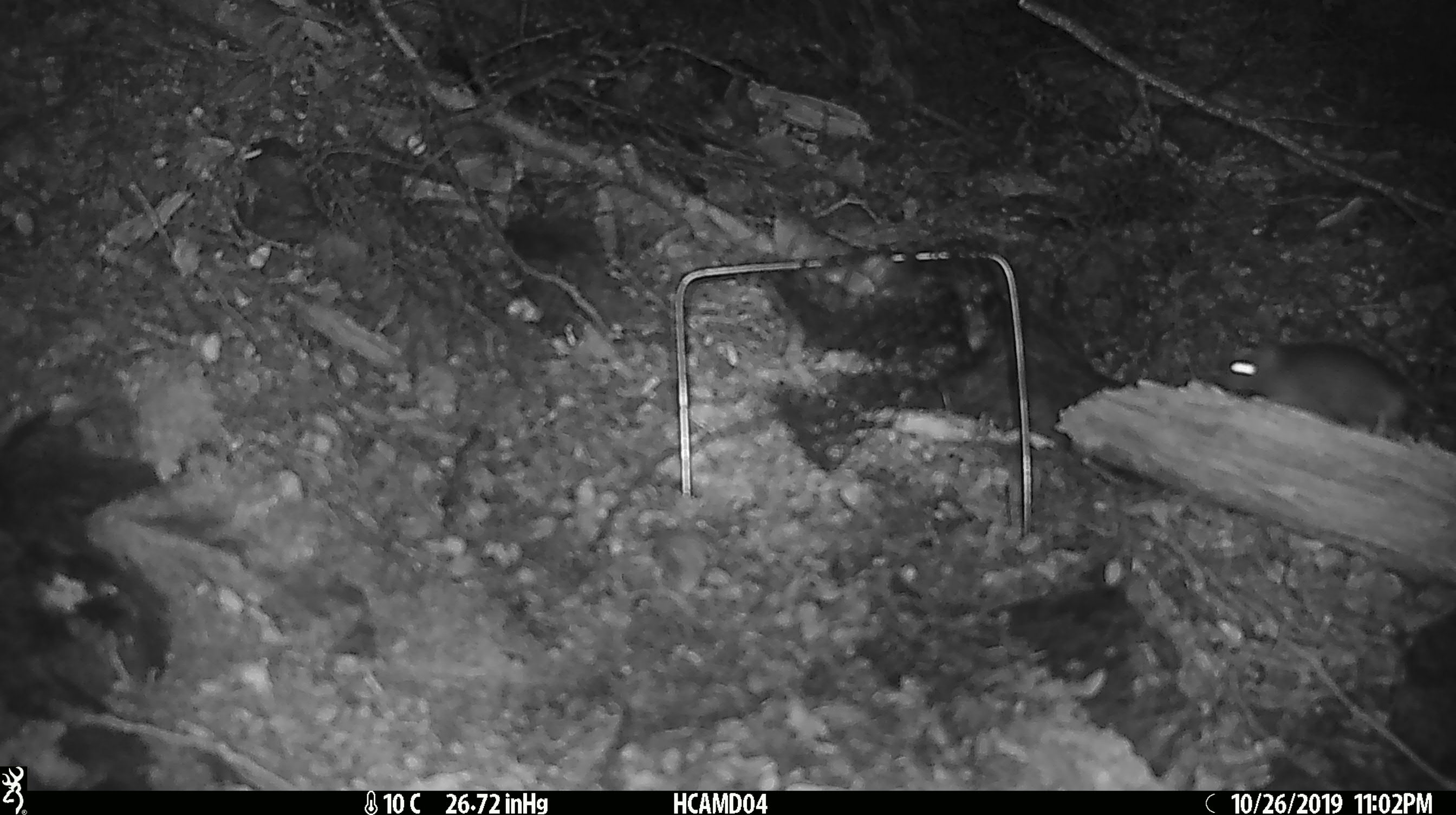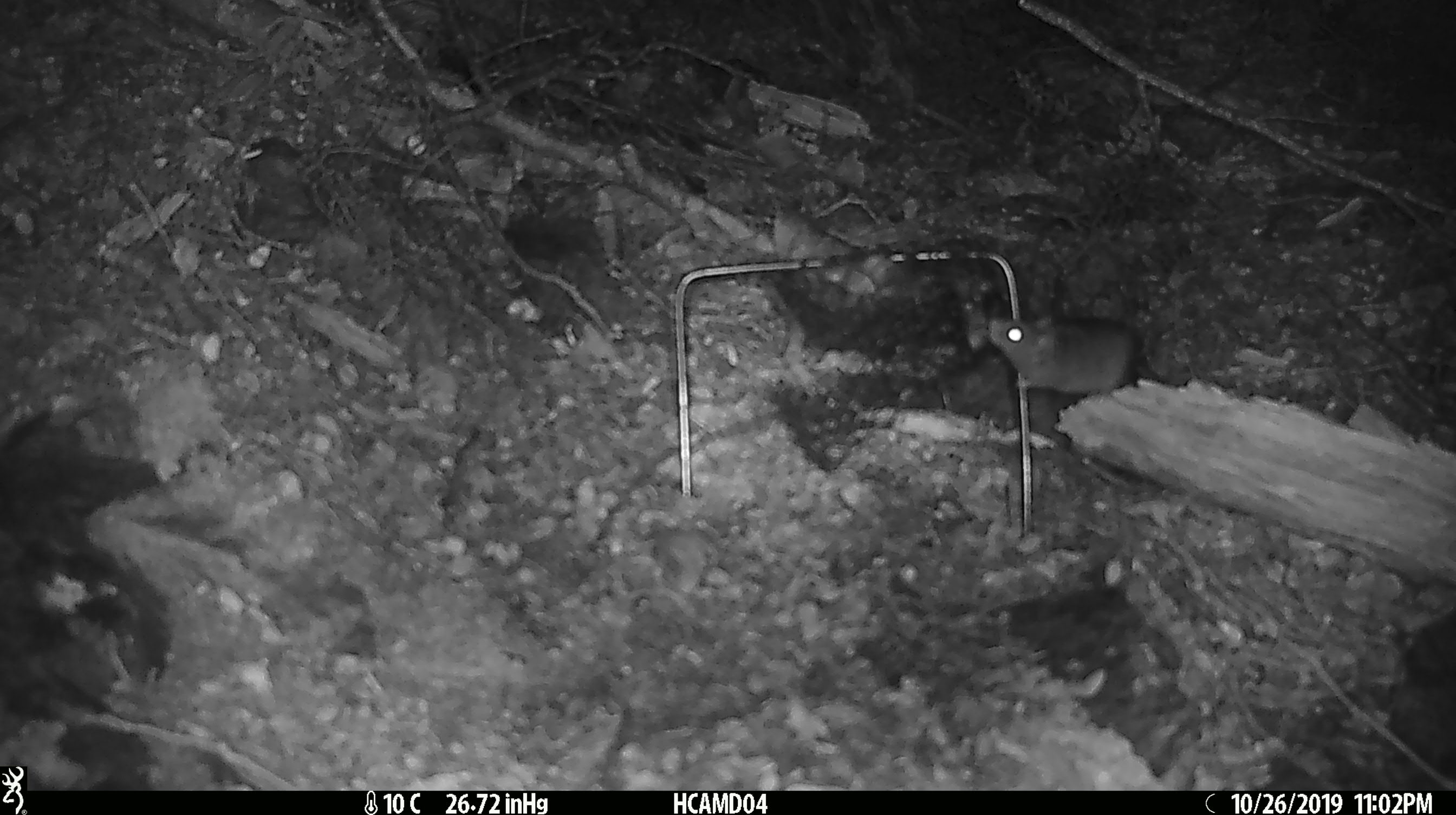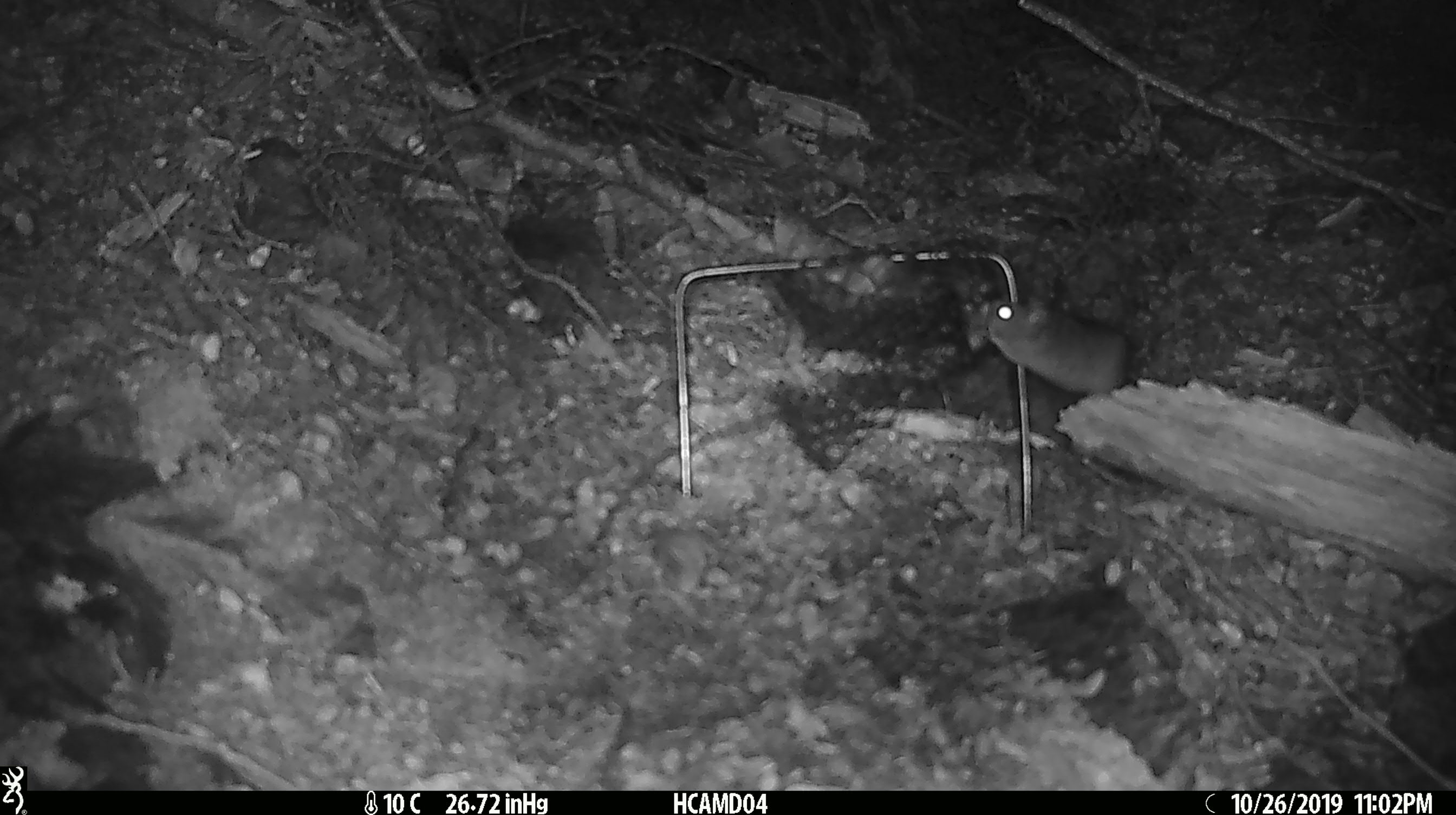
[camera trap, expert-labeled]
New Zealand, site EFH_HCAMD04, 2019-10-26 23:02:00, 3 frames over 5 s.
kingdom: Animalia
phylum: Chordata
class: Mammalia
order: Rodentia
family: Muridae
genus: Mus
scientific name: Mus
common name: mouse